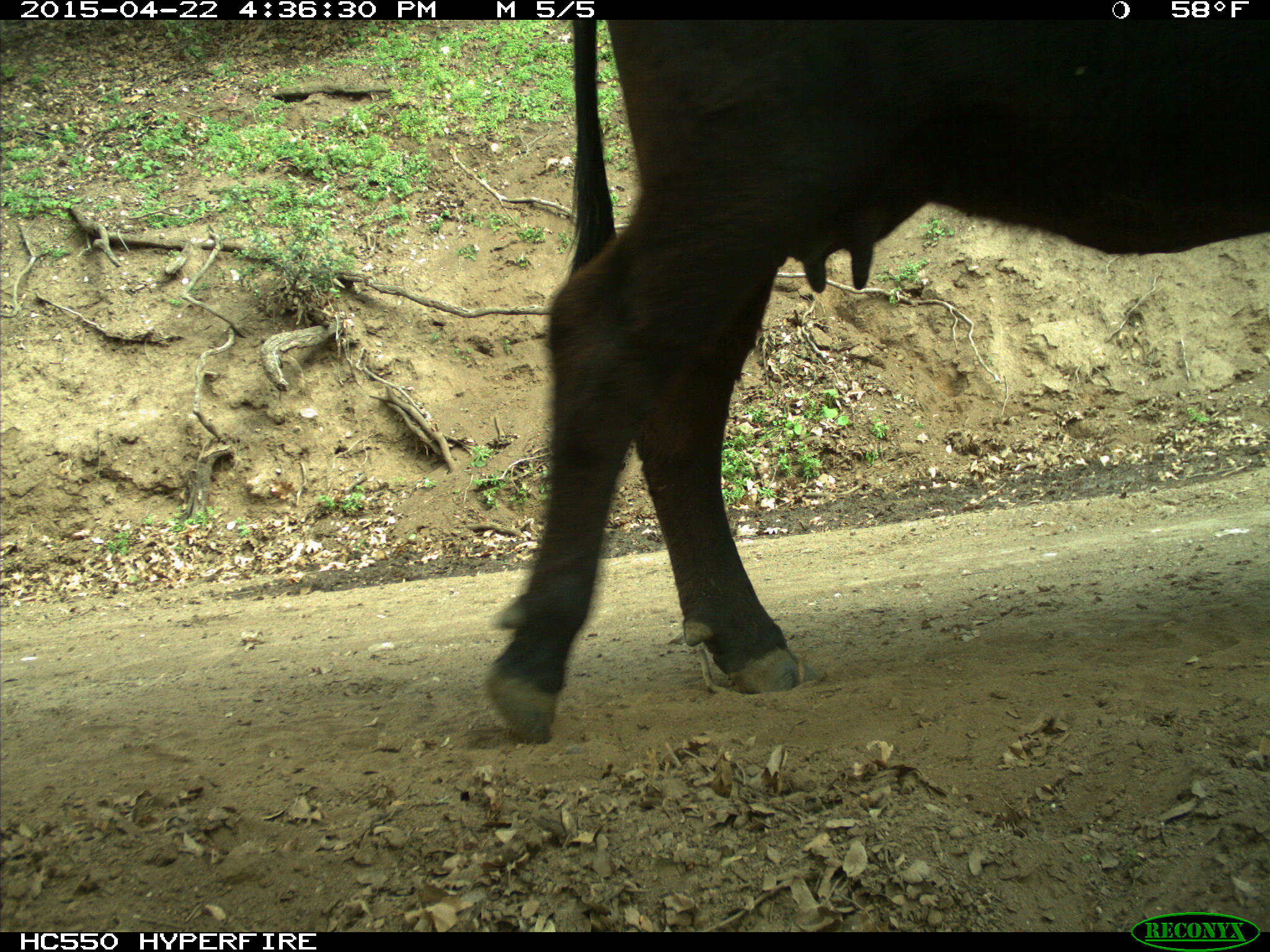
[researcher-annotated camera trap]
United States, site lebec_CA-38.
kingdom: Animalia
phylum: Chordata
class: Mammalia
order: Artiodactyla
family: Bovidae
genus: Bos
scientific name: Bos taurus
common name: domestic cow